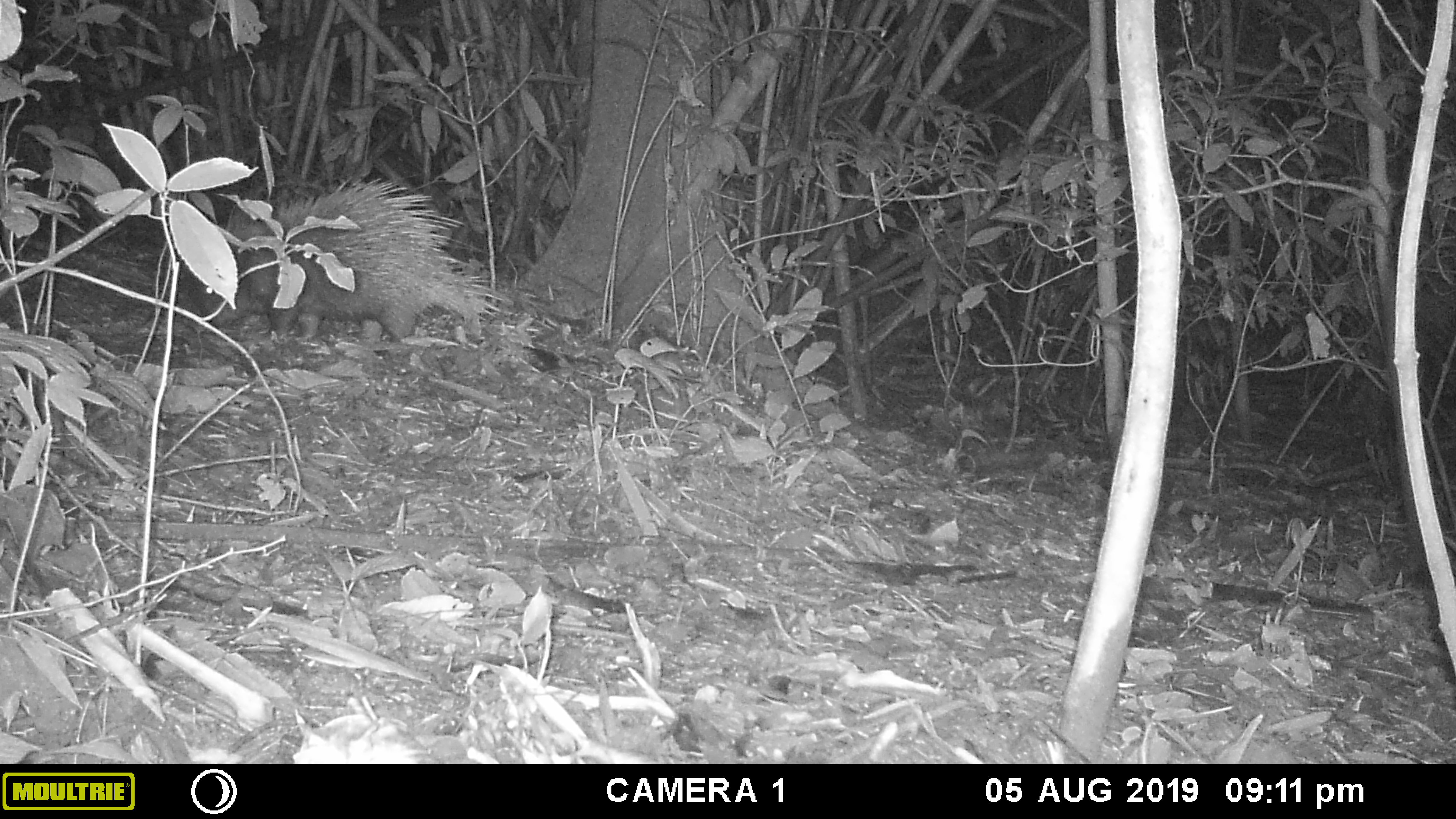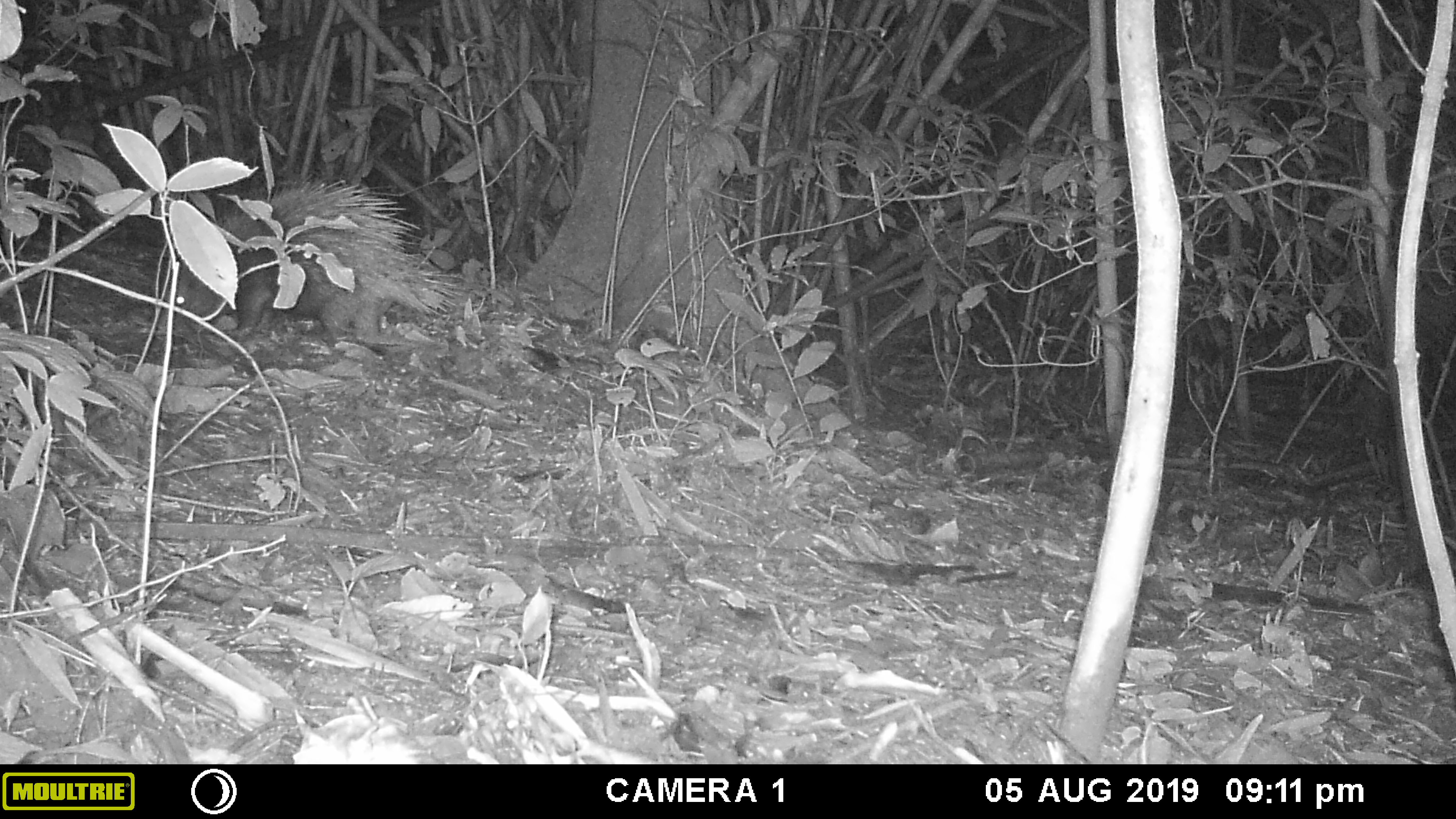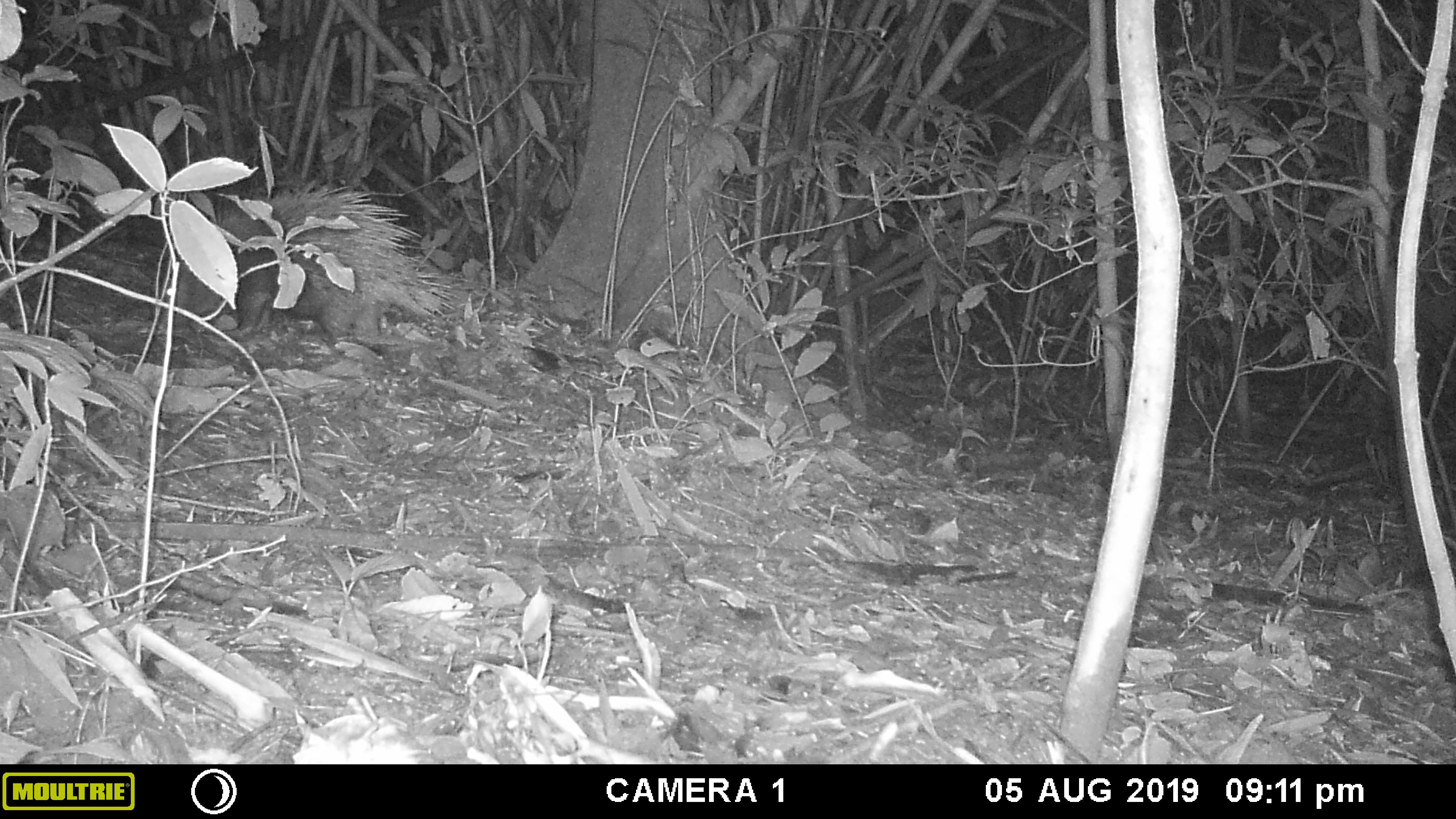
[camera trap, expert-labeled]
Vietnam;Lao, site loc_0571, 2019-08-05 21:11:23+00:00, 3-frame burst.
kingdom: Animalia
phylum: Chordata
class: Mammalia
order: Rodentia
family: Hystricidae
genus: Hystrix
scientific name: Hystrix brachyura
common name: malayan porcupine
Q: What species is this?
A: Malayan porcupine (Hystrix brachyura).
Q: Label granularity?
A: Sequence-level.